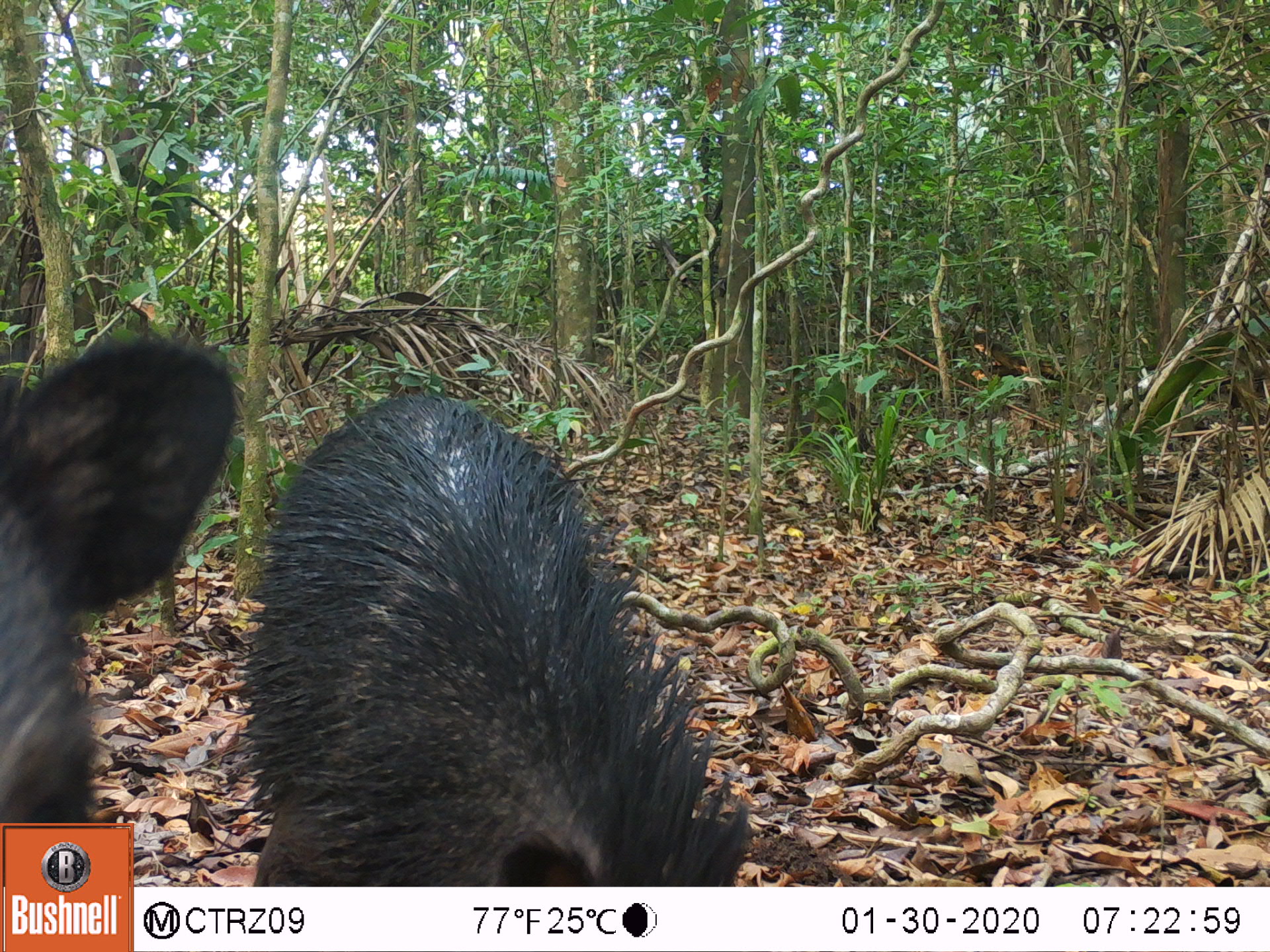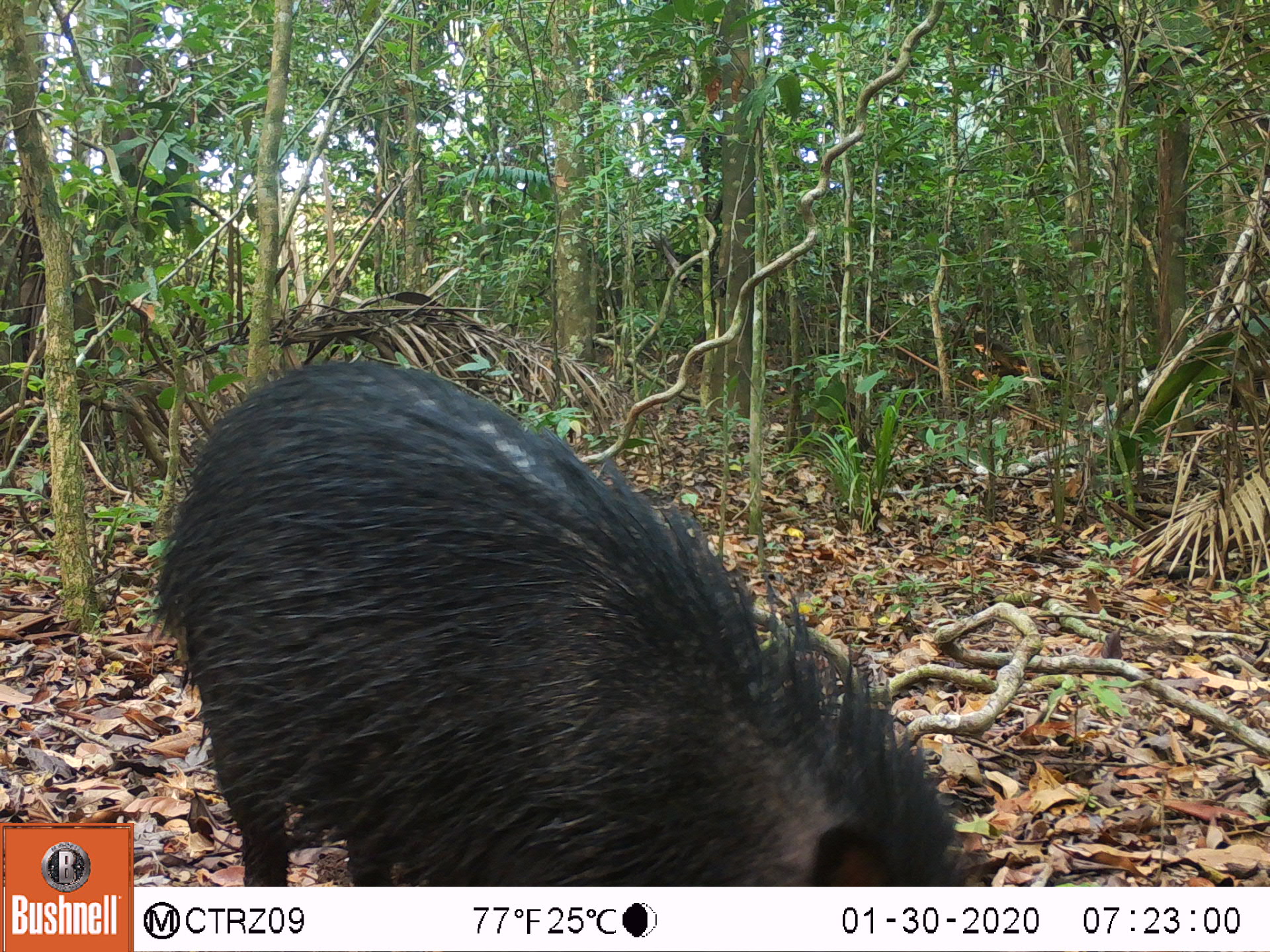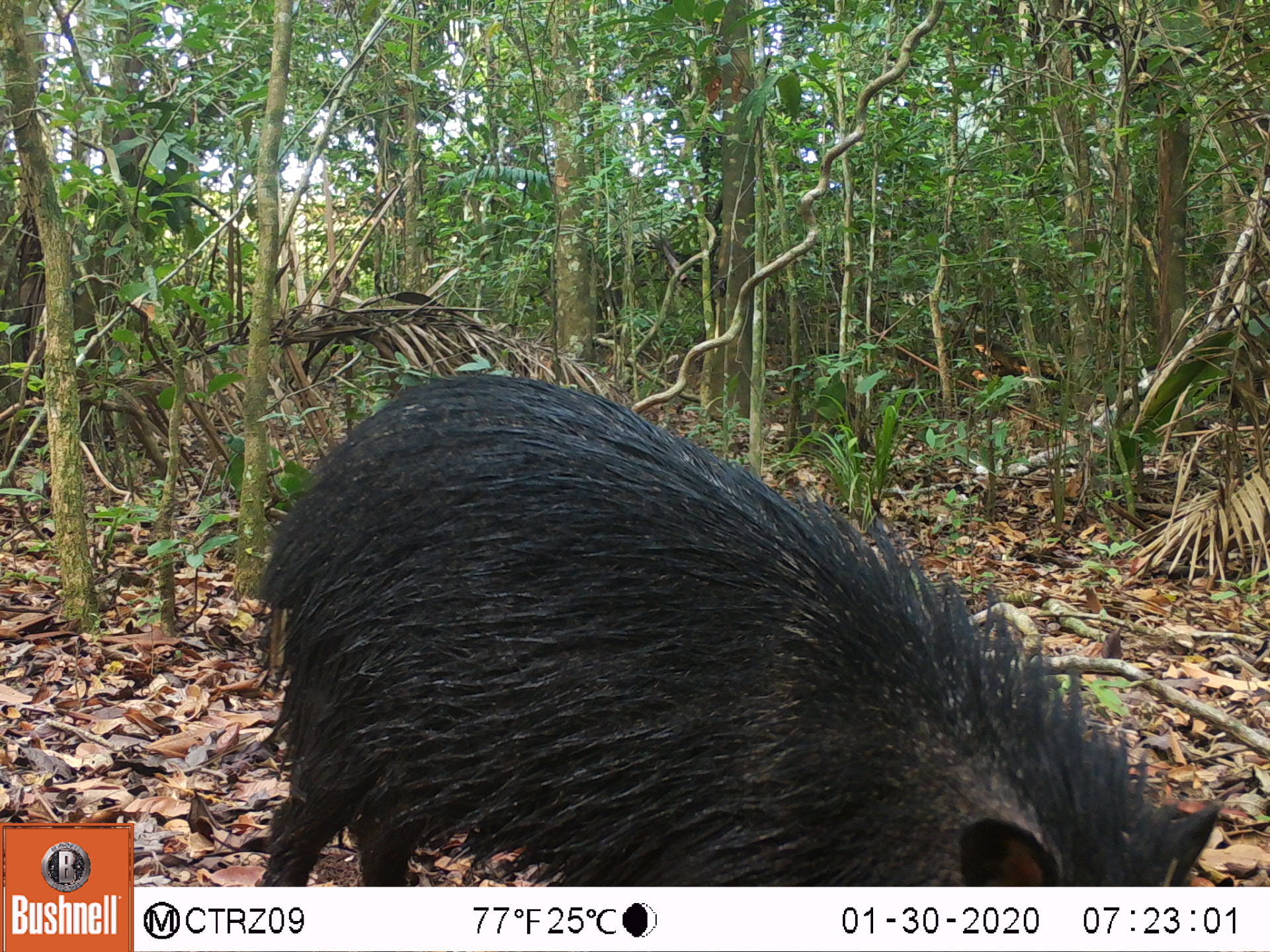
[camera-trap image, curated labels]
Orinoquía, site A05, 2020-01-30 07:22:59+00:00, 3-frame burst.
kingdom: Animalia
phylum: Chordata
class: Mammalia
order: Artiodactyla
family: Tayassuidae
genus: Pecari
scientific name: Pecari tajacu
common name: collared peccary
Collared peccary (Pecari tajacu).